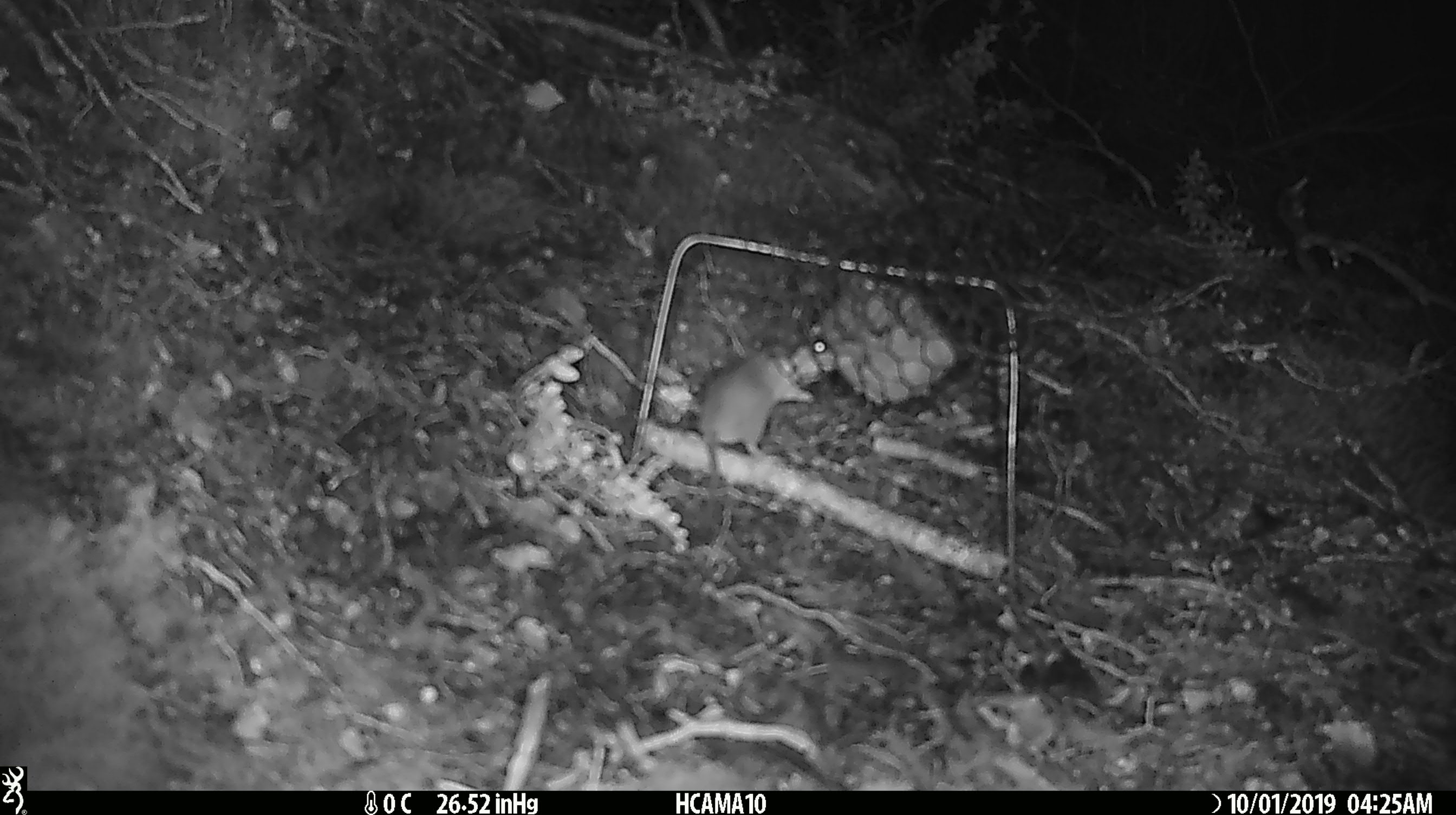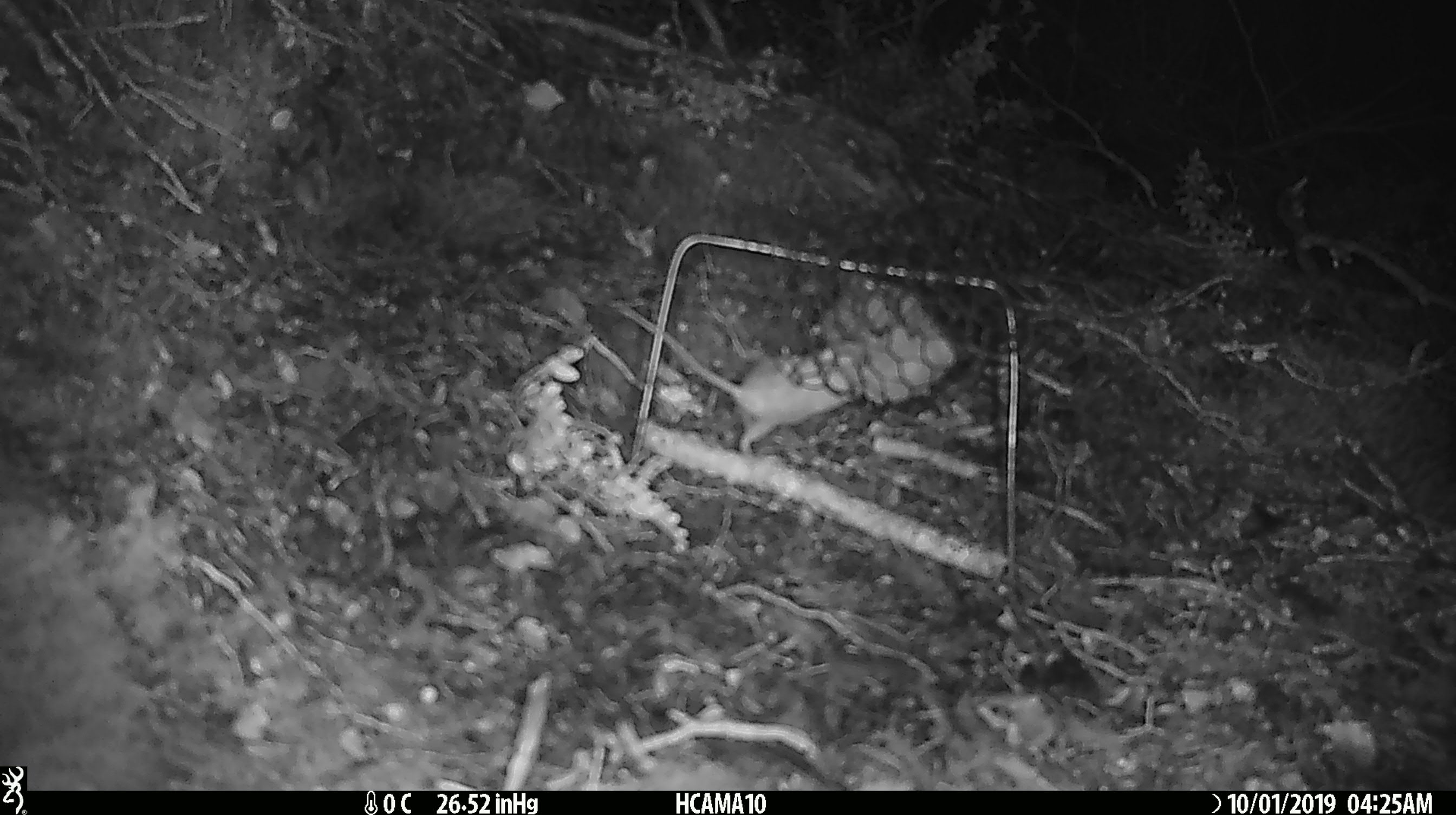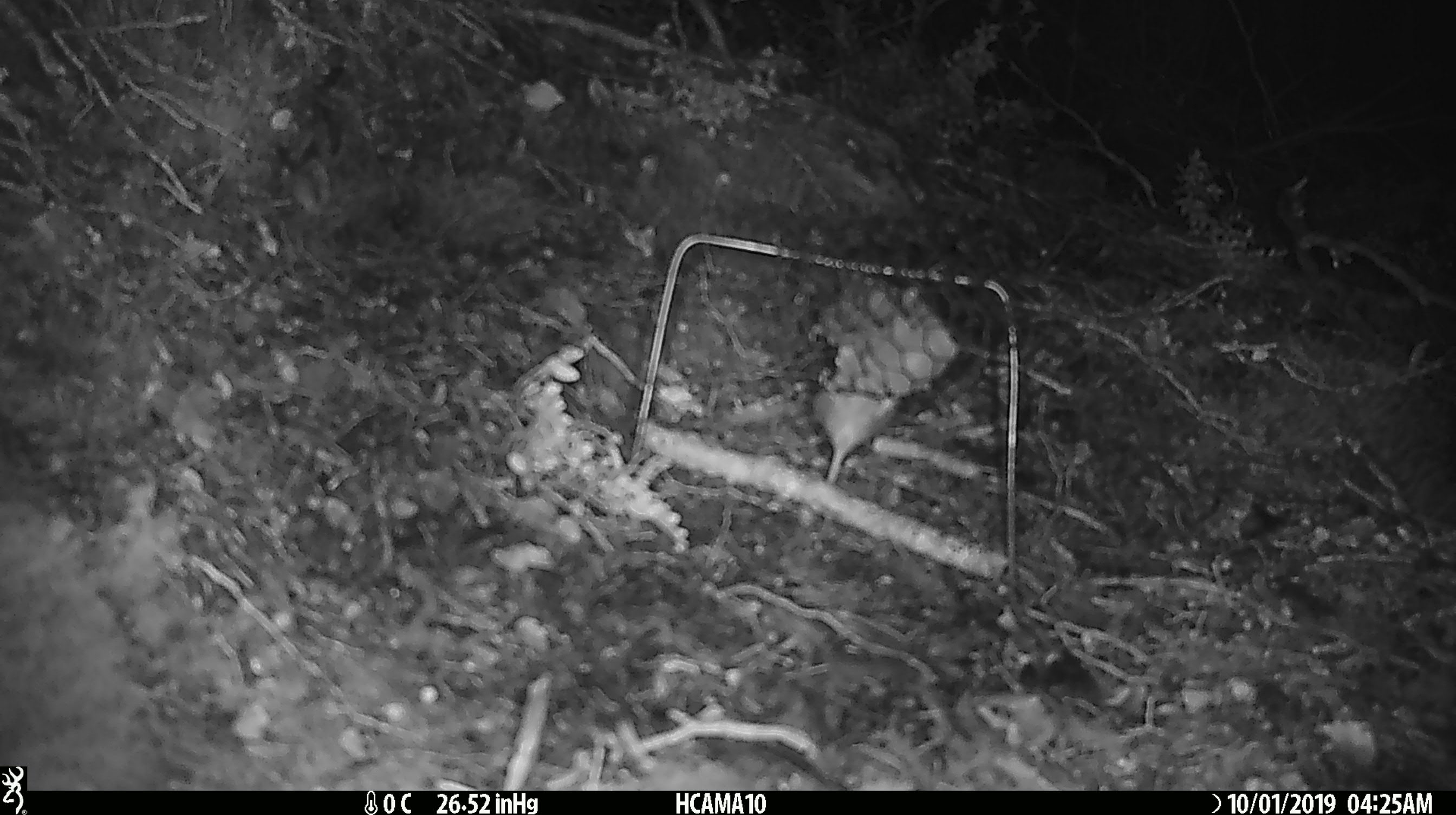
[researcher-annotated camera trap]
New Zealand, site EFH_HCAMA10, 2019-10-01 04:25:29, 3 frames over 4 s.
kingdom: Animalia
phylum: Chordata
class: Mammalia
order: Rodentia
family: Muridae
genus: Mus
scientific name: Mus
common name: mouse